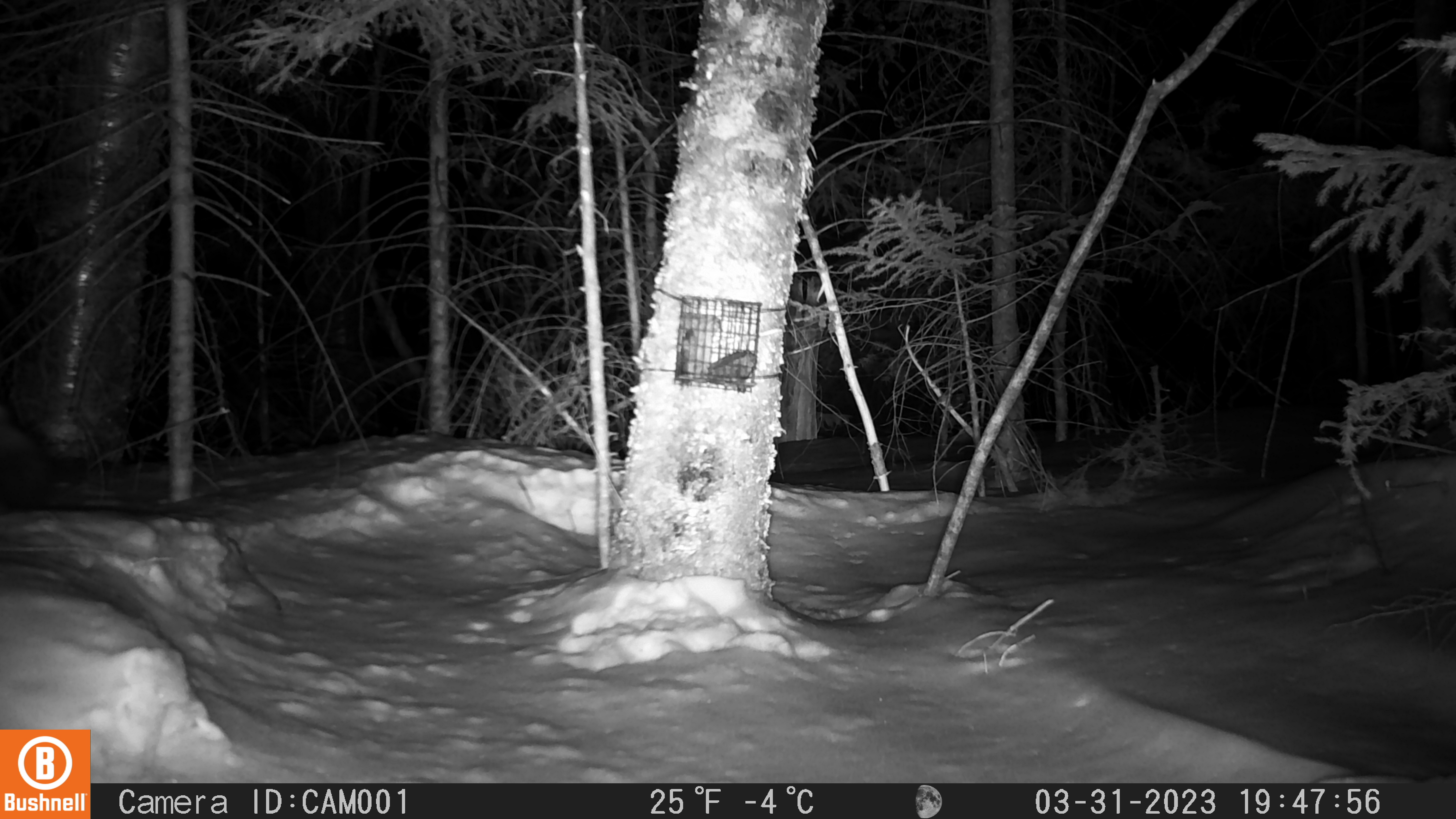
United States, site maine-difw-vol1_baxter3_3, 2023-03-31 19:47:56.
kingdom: Animalia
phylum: Chordata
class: Mammalia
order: Carnivora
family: Mustelidae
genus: Martes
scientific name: Martes americana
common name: american marten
American marten (Martes americana).